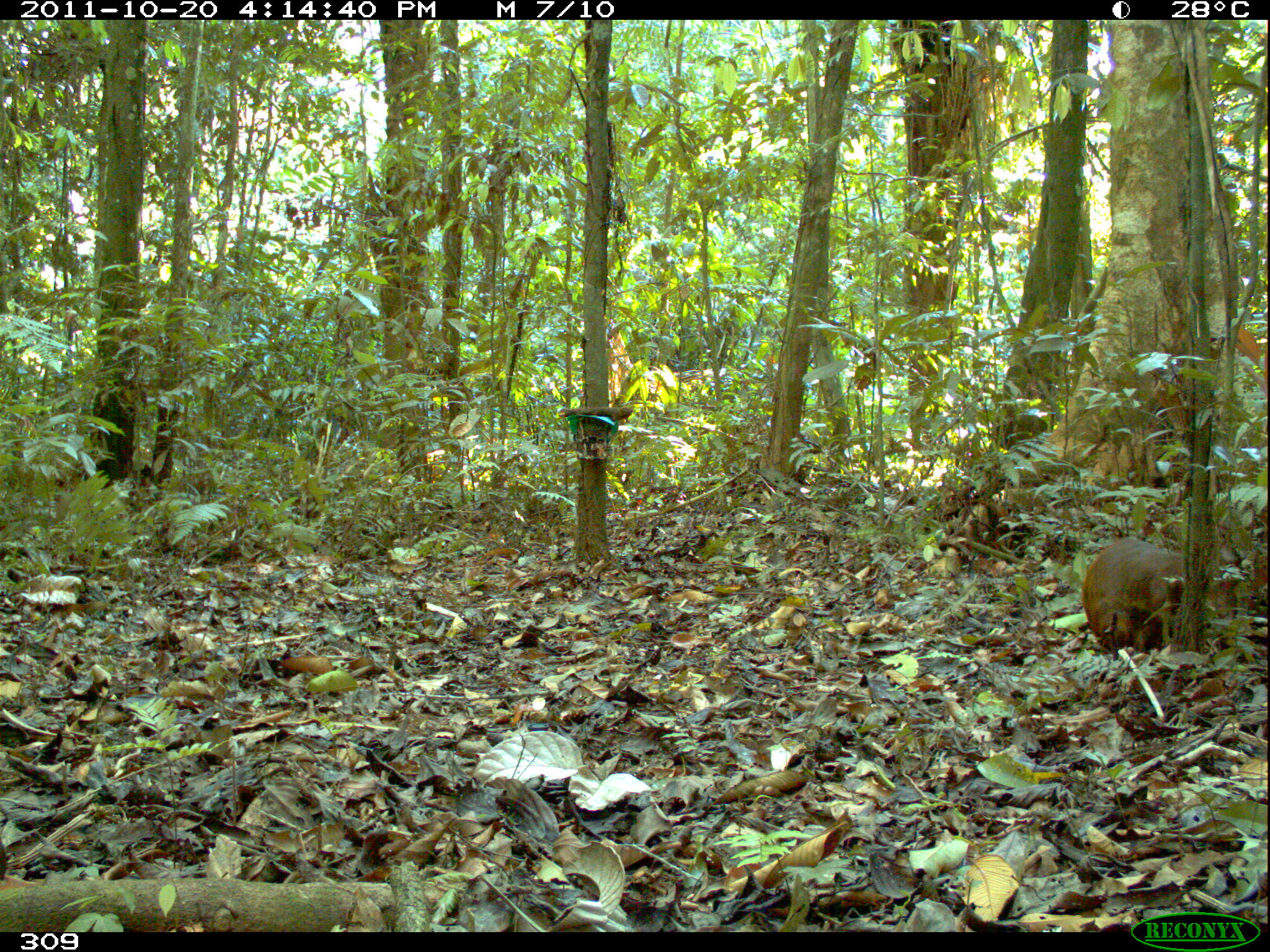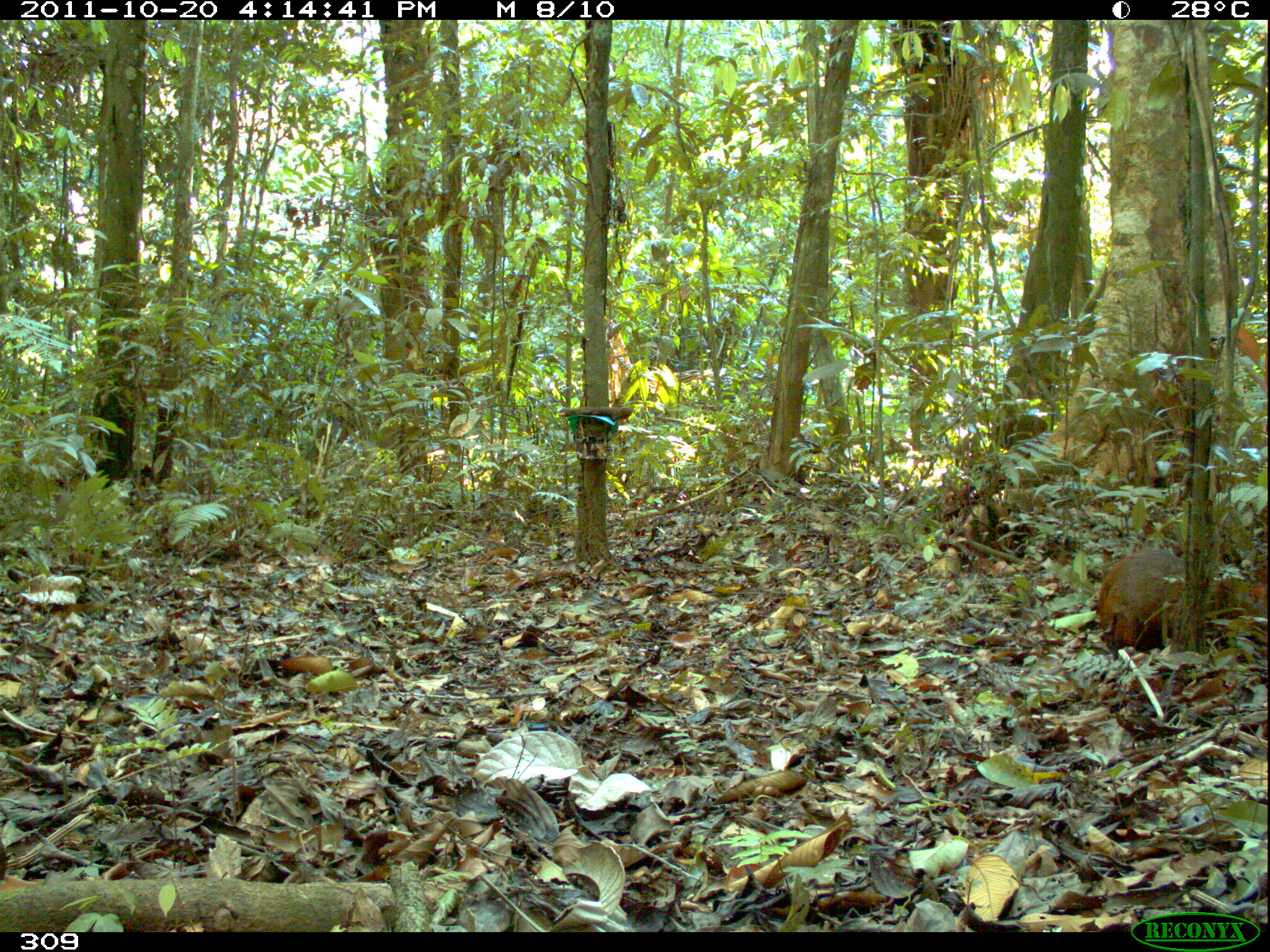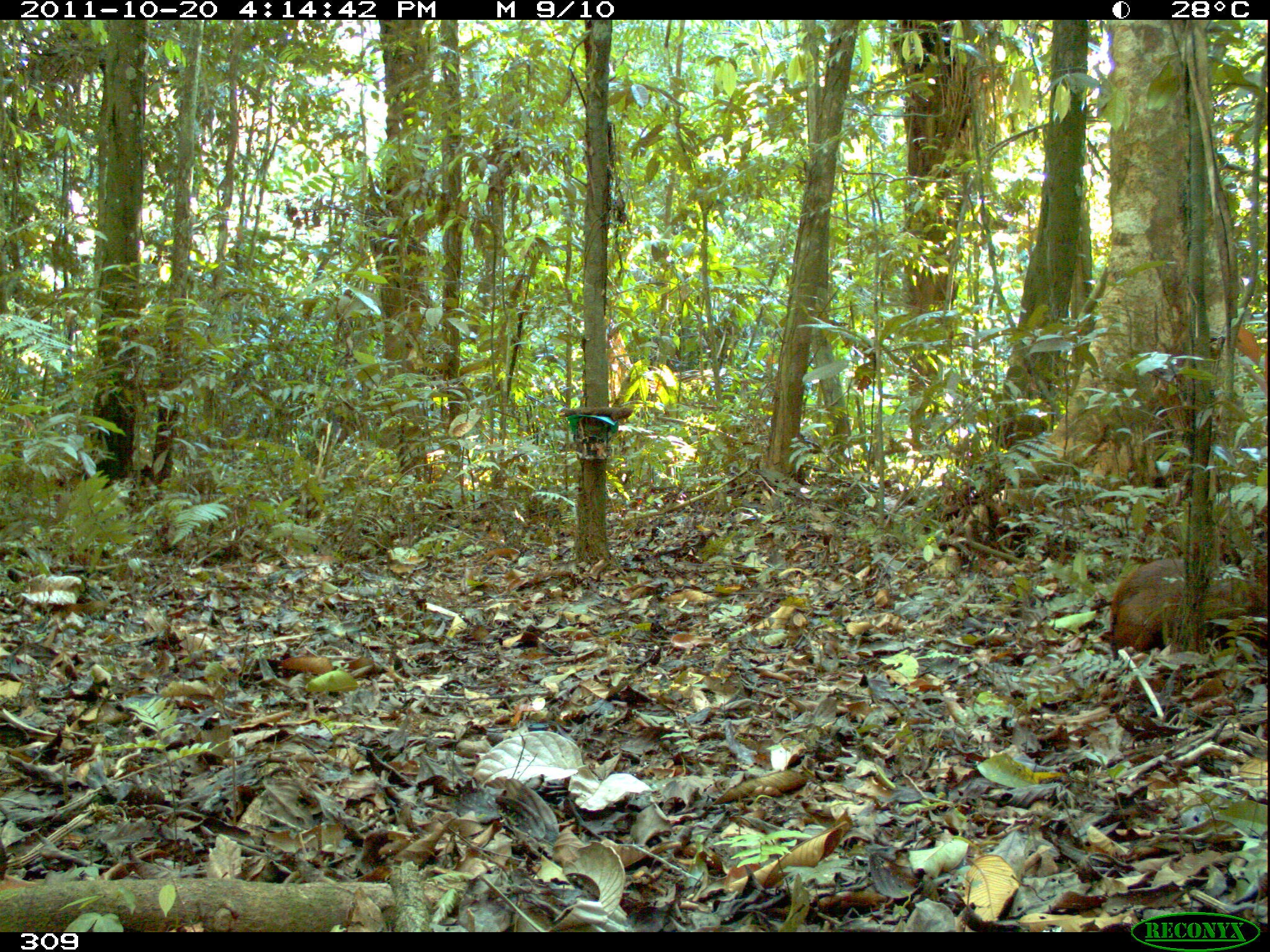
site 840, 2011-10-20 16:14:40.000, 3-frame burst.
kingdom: Animalia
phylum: Chordata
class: Mammalia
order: Rodentia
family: Dasyproctidae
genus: Dasyprocta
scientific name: Dasyprocta punctata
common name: central american agouti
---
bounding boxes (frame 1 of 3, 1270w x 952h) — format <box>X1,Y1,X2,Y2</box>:
dasyprocta punctata: <box>1078,535,1210,661</box>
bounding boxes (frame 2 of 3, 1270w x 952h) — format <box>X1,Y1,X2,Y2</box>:
dasyprocta punctata: <box>1094,543,1212,661</box>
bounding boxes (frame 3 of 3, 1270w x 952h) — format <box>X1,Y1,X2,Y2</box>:
dasyprocta punctata: <box>1107,554,1266,671</box>